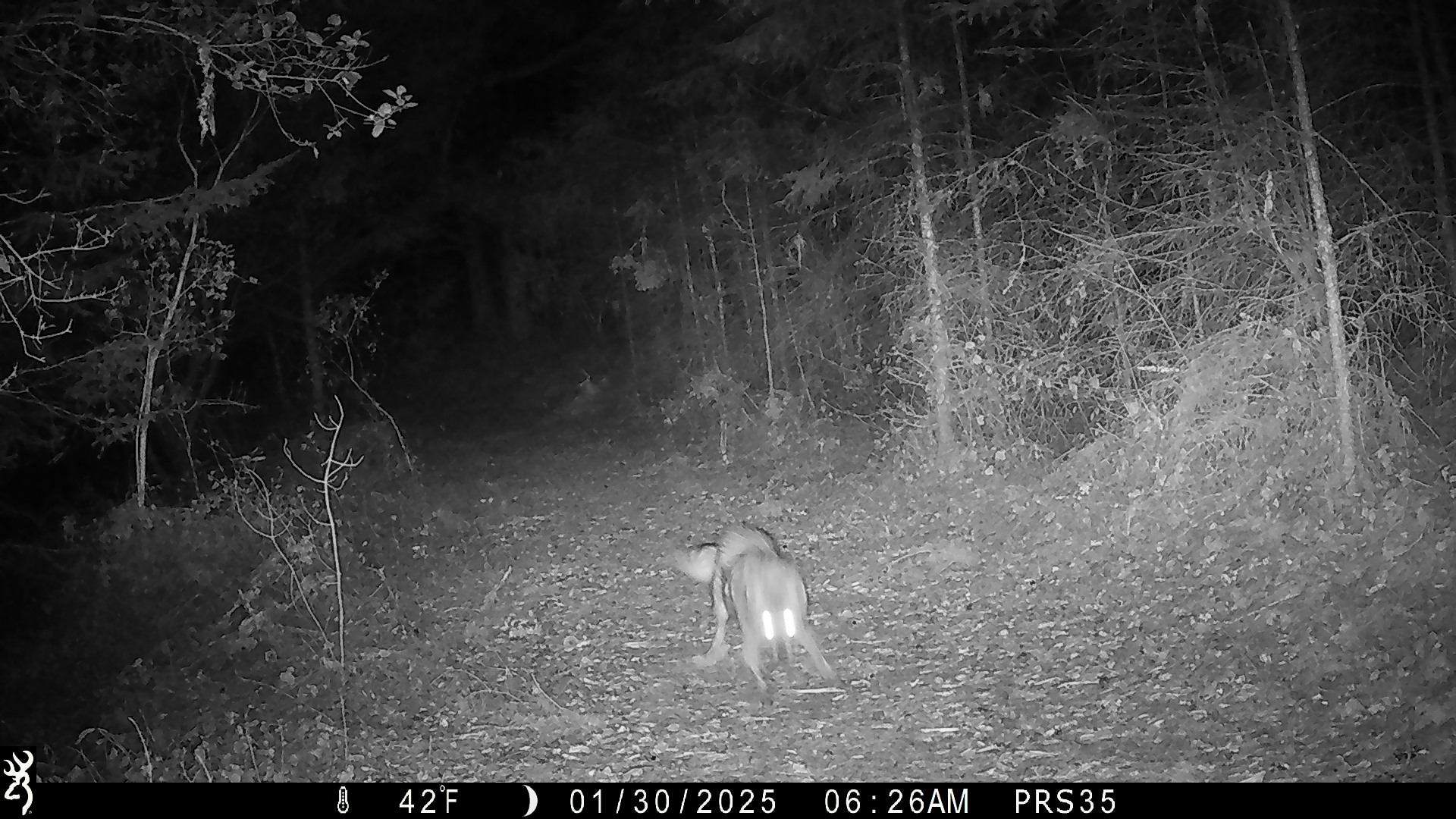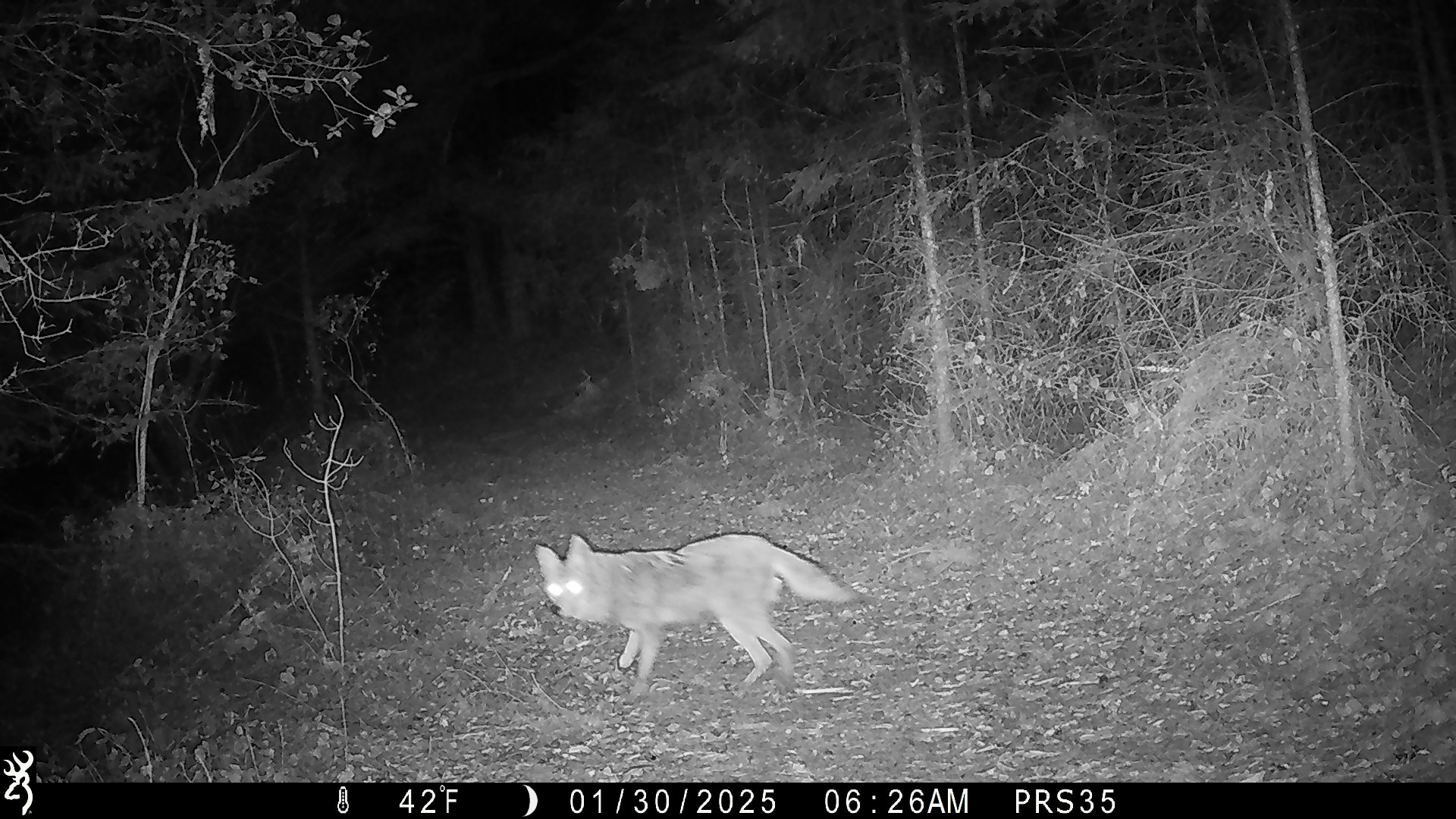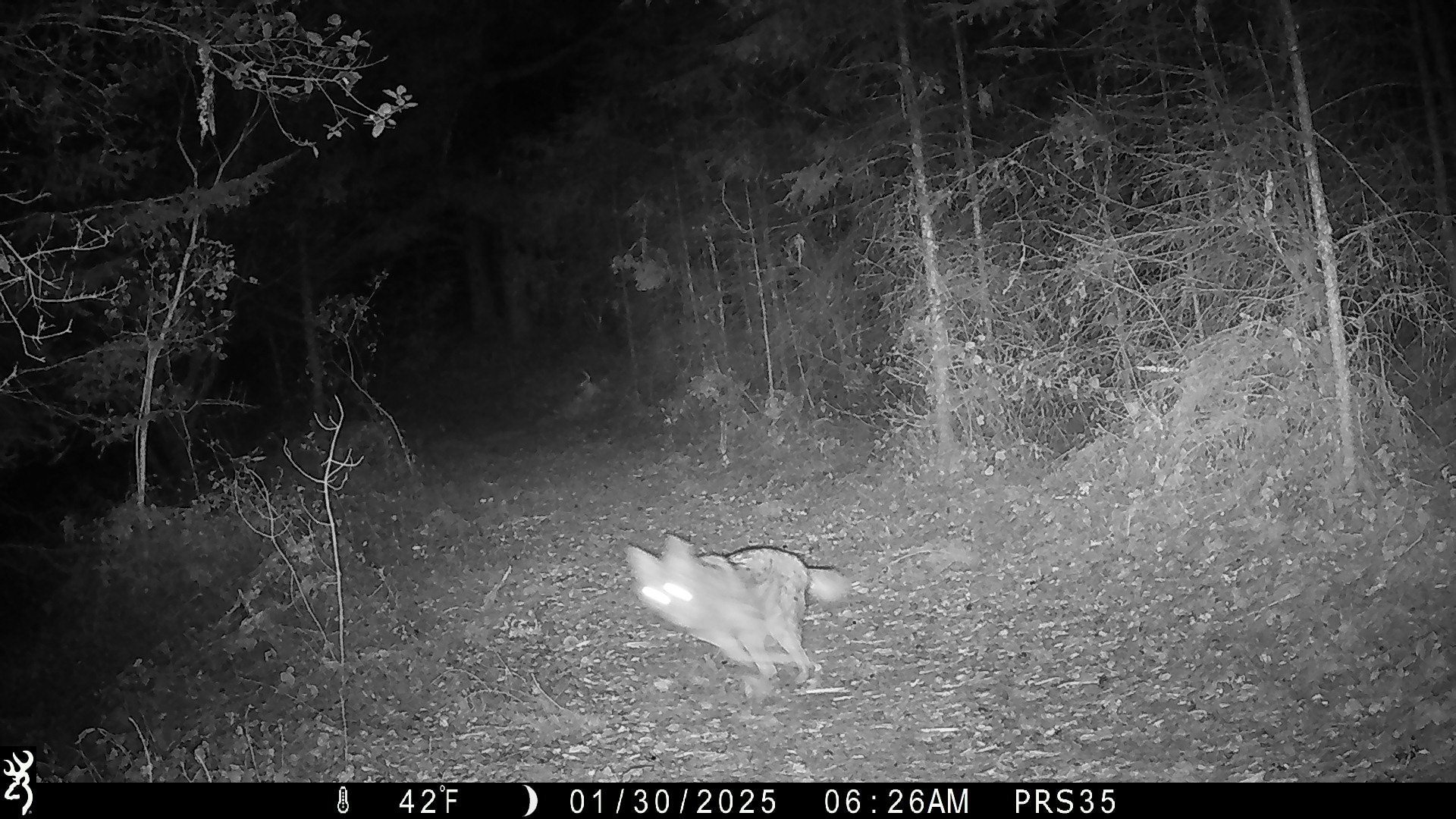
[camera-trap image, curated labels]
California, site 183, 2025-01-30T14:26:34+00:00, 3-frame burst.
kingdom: Animalia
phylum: Chordata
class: Mammalia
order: Carnivora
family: Canidae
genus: Canis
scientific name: Canis latrans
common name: coyote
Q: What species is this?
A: Coyote (Canis latrans).